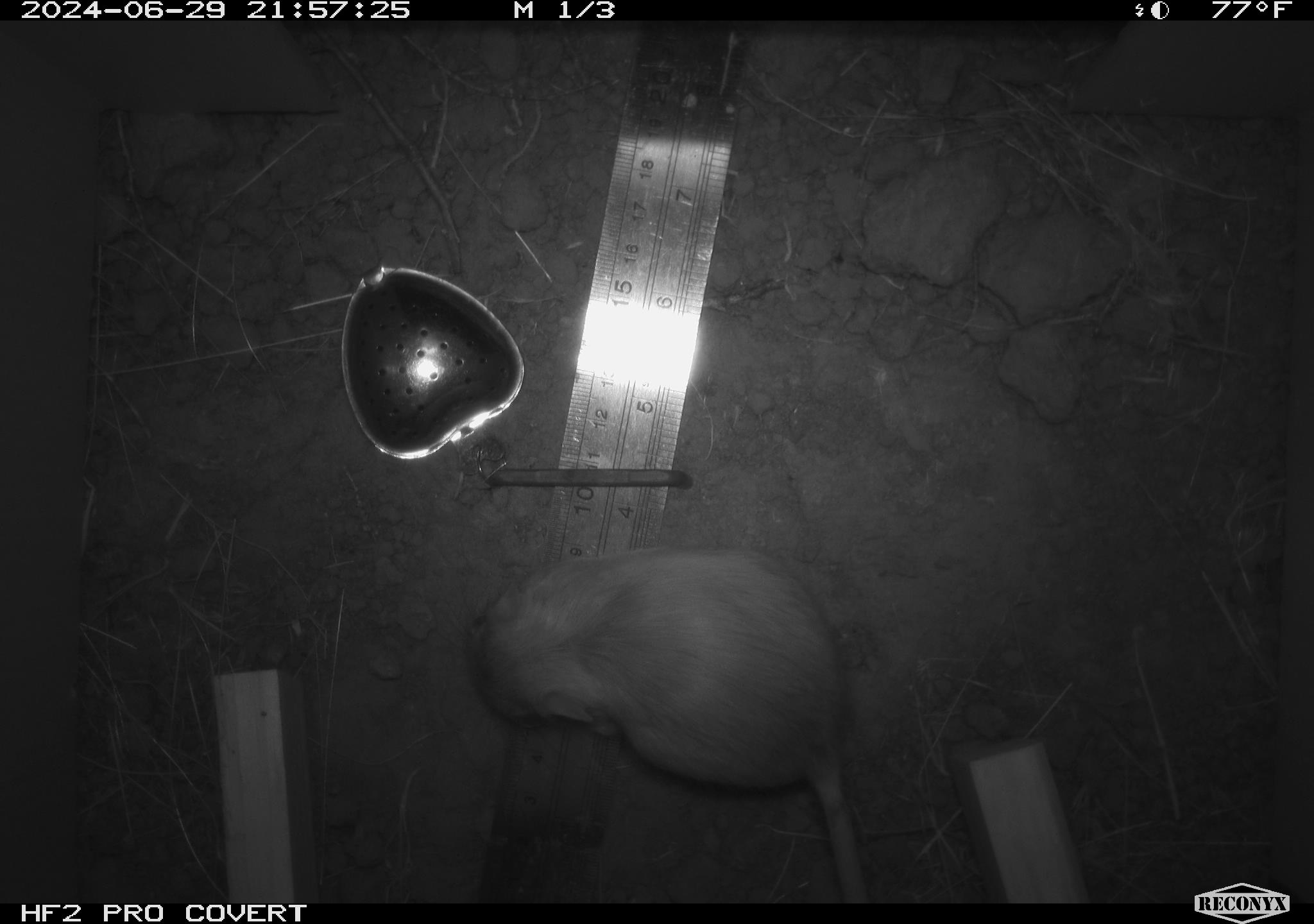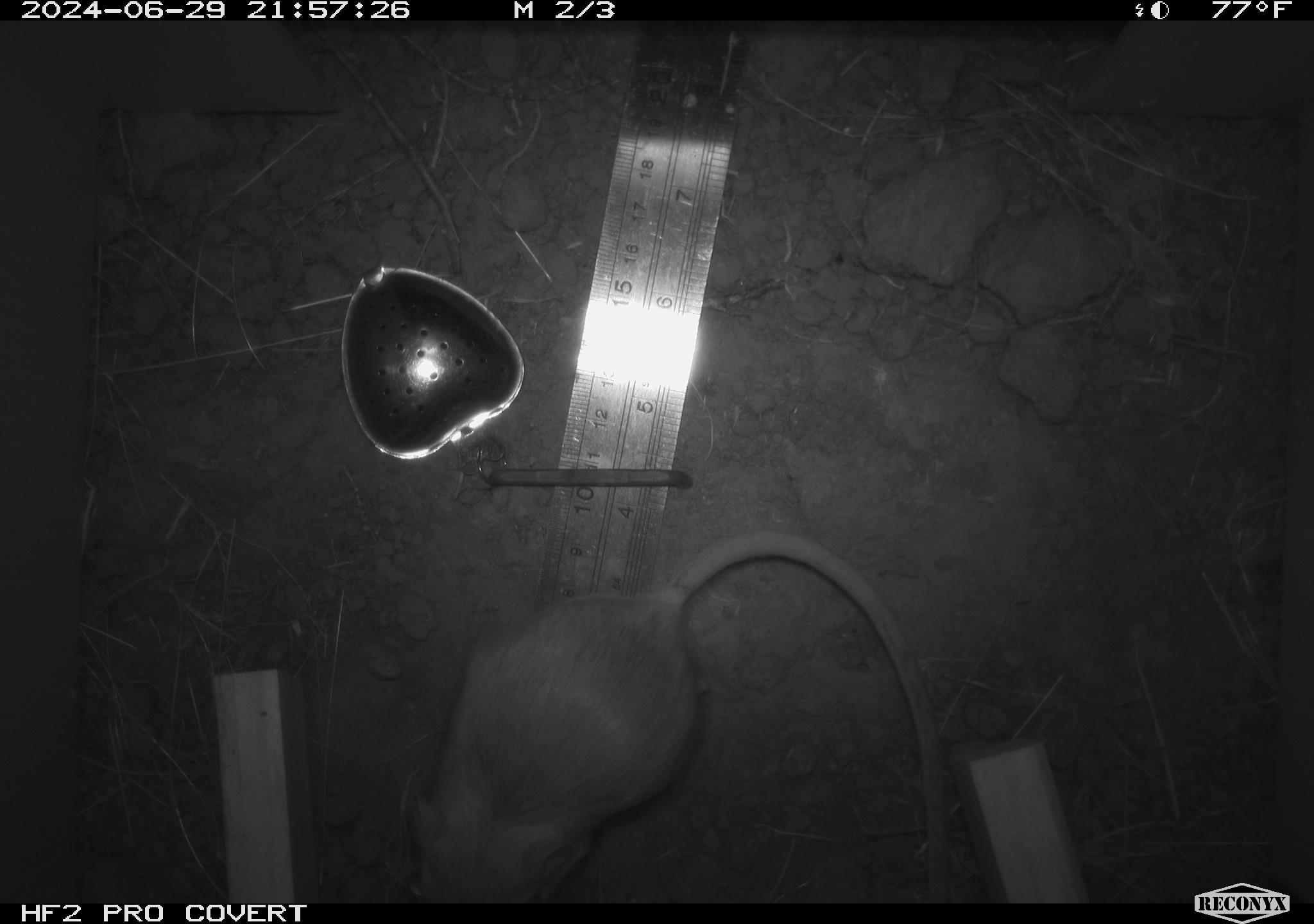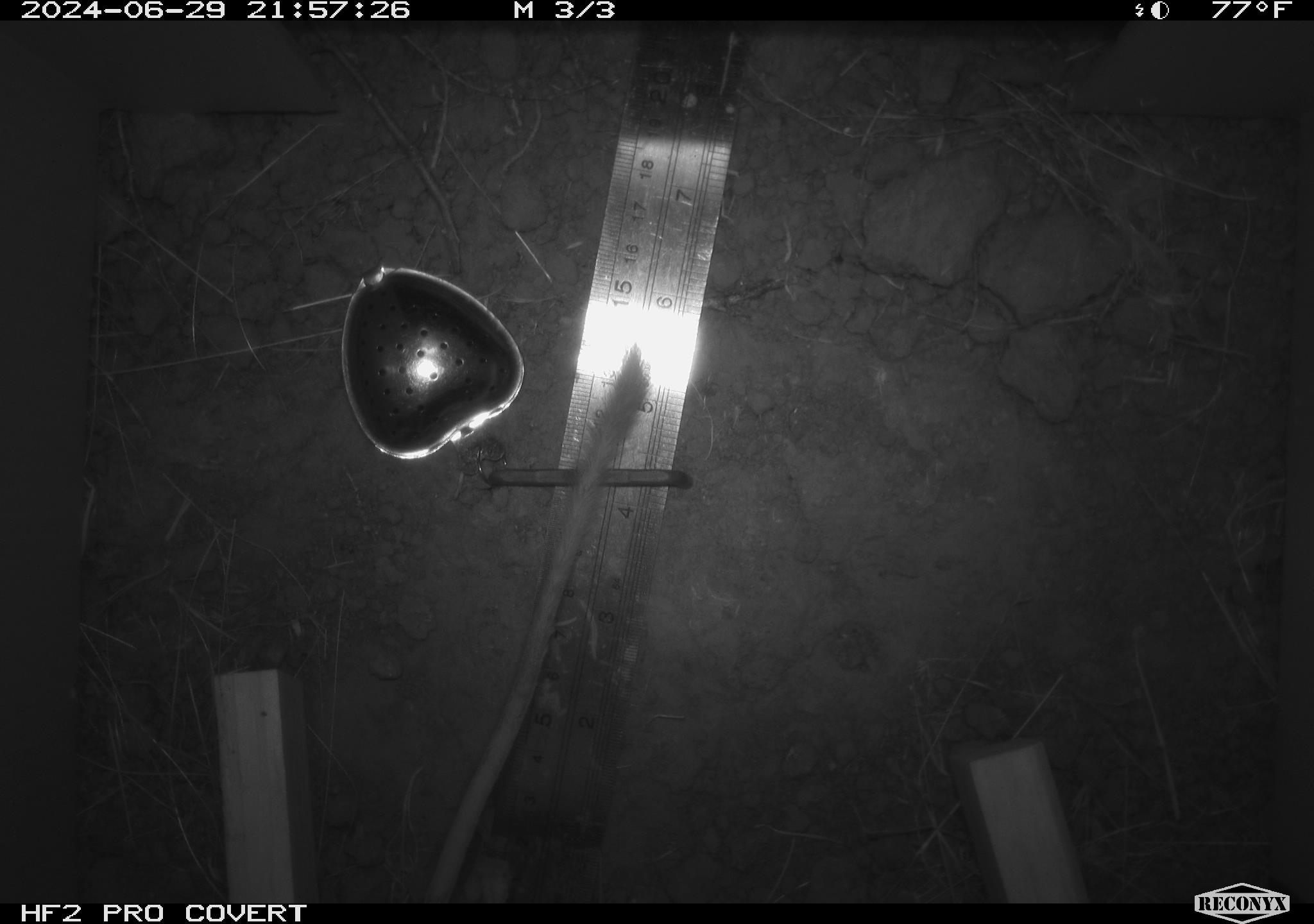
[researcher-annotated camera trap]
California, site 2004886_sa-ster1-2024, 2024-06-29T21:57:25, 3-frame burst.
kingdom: Animalia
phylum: Chordata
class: Mammalia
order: Rodentia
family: Heteromyidae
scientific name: Heteromyidae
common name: kangaroo rats and pocket mice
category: heteromyidae family